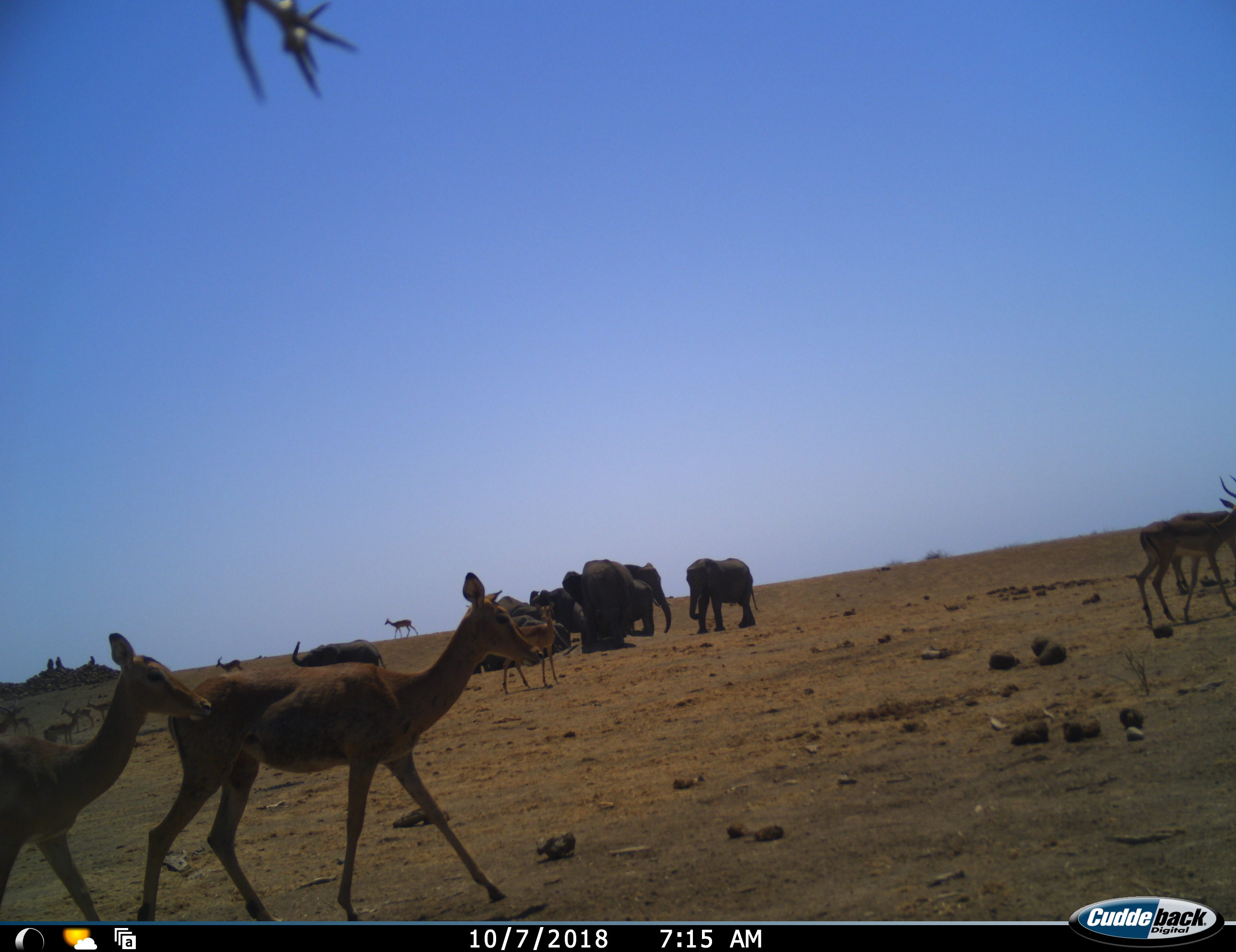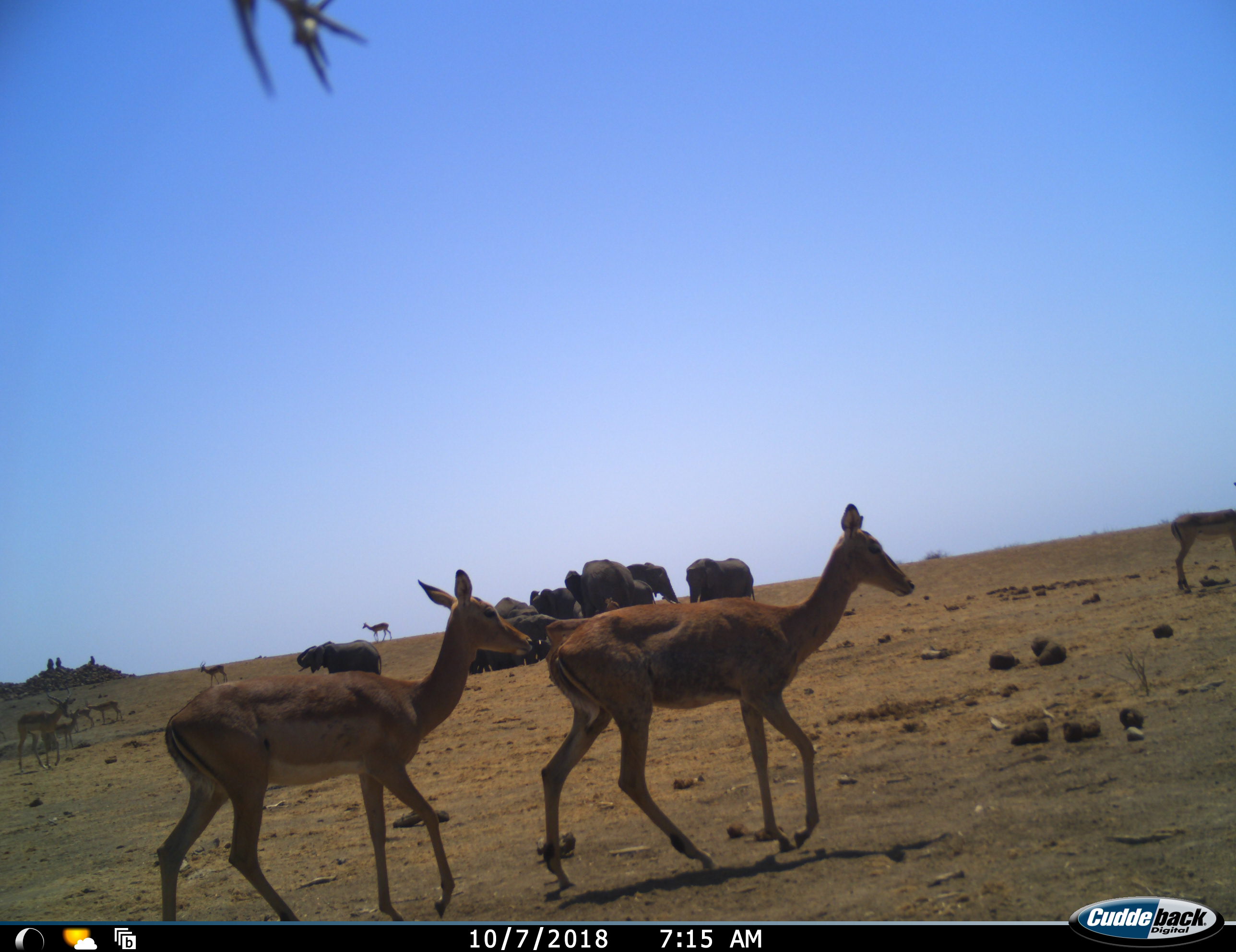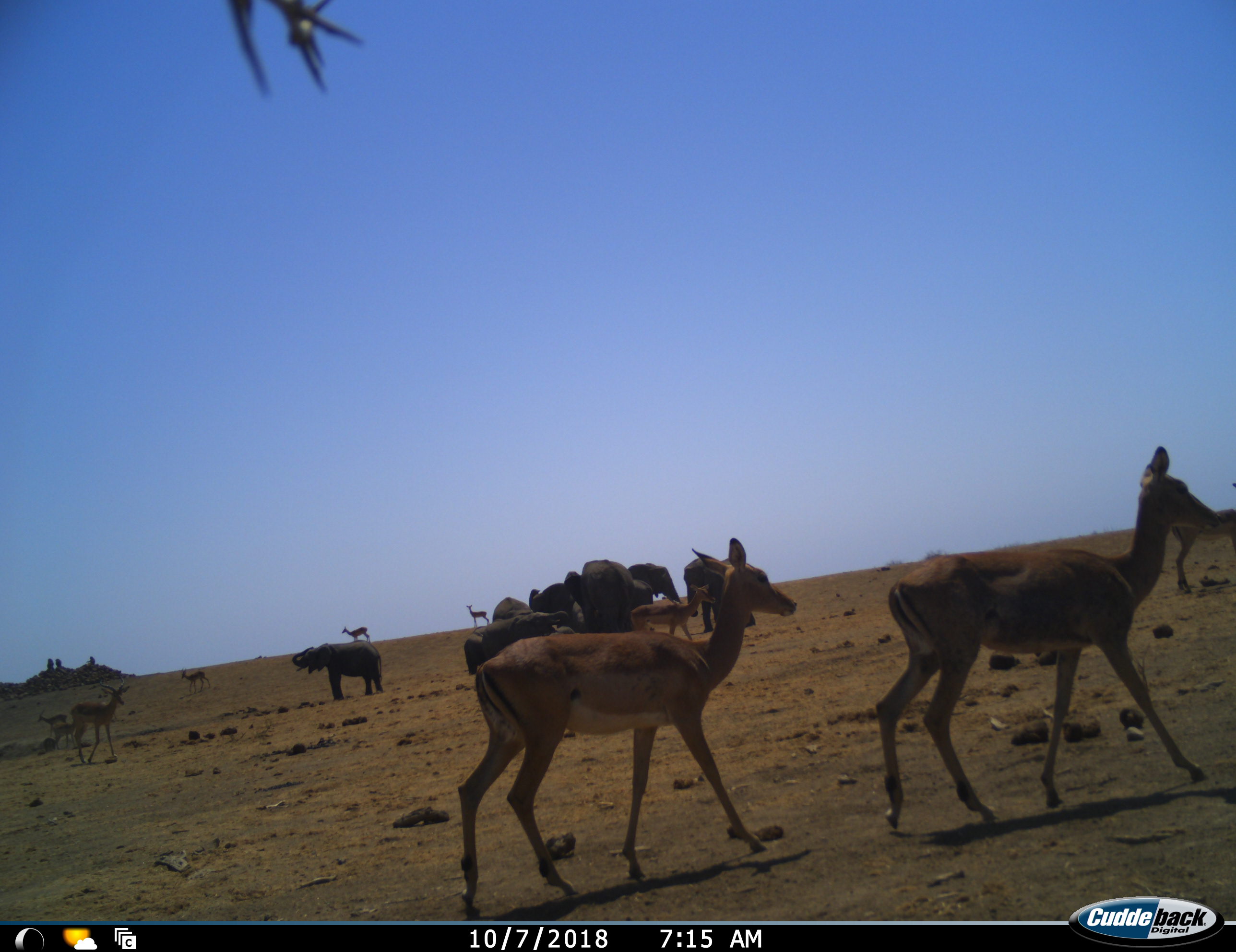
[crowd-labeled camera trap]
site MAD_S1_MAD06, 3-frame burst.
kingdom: Animalia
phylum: Chordata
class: Mammalia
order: Proboscidea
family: Elephantidae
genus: Loxodonta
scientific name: Loxodonta africana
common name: african bush elephant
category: elephant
Elephant (african bush elephant) (Loxodonta africana), count 8. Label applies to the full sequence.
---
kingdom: Animalia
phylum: Chordata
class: Mammalia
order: Artiodactyla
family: Bovidae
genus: Aepyceros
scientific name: Aepyceros melampus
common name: impala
Impala (Aepyceros melampus), count 10. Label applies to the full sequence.